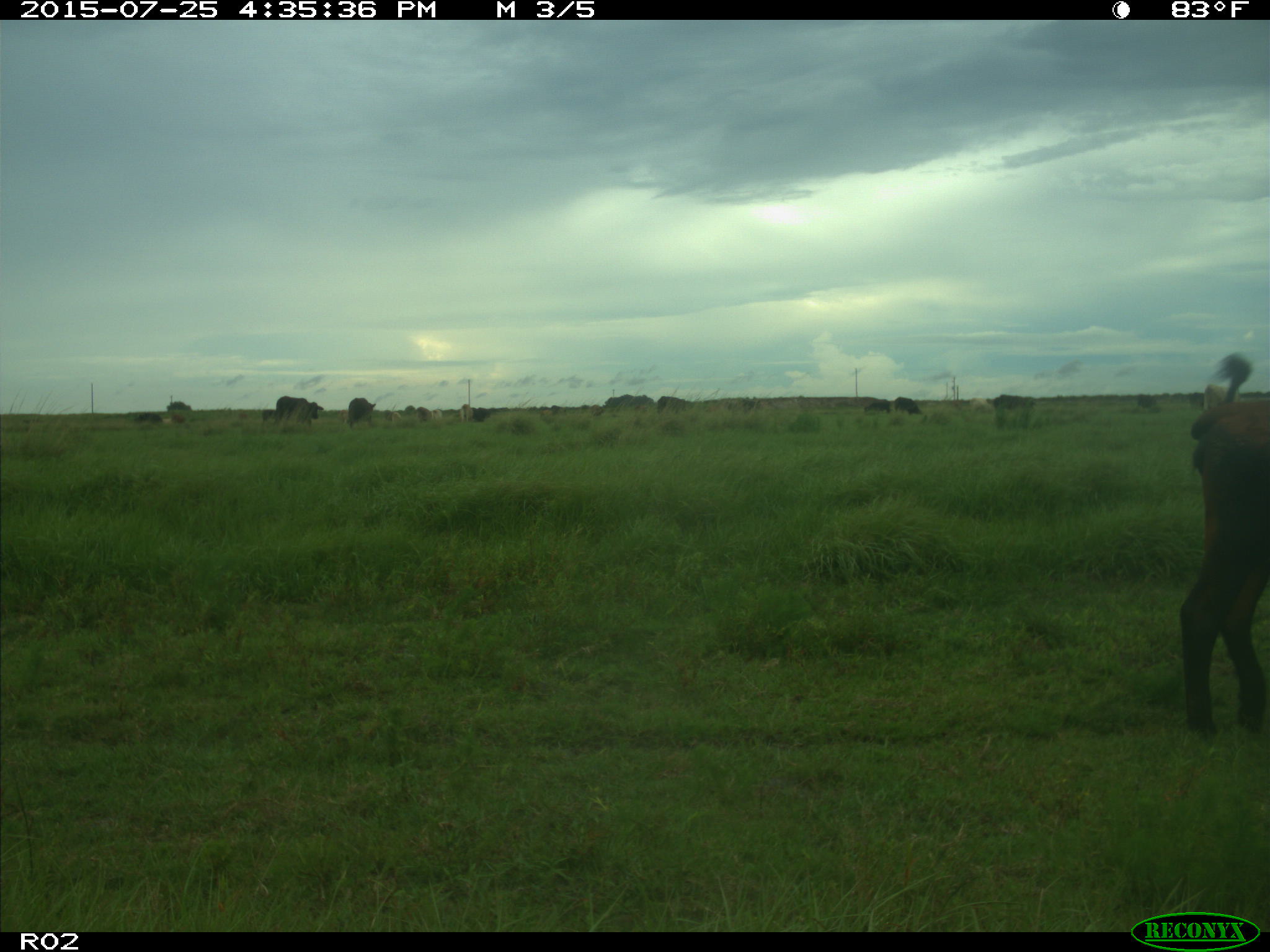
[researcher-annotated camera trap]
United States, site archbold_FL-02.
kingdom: Animalia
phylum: Chordata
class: Mammalia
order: Artiodactyla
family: Bovidae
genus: Bos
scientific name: Bos taurus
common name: domestic cow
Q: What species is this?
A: Bos taurus (domestic cow).